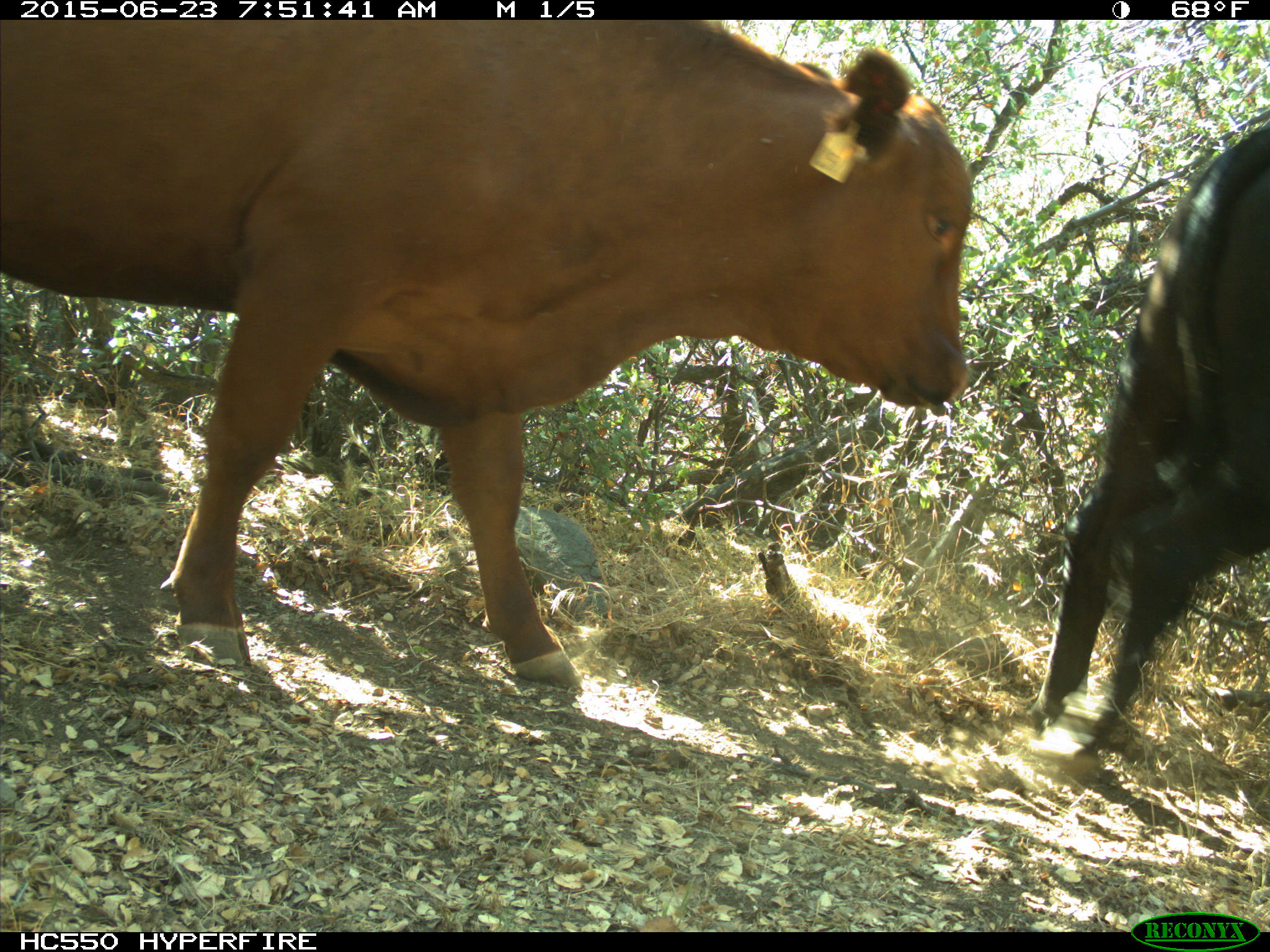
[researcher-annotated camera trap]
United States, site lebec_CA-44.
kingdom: Animalia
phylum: Chordata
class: Mammalia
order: Artiodactyla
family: Bovidae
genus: Bos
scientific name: Bos taurus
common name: domestic cow